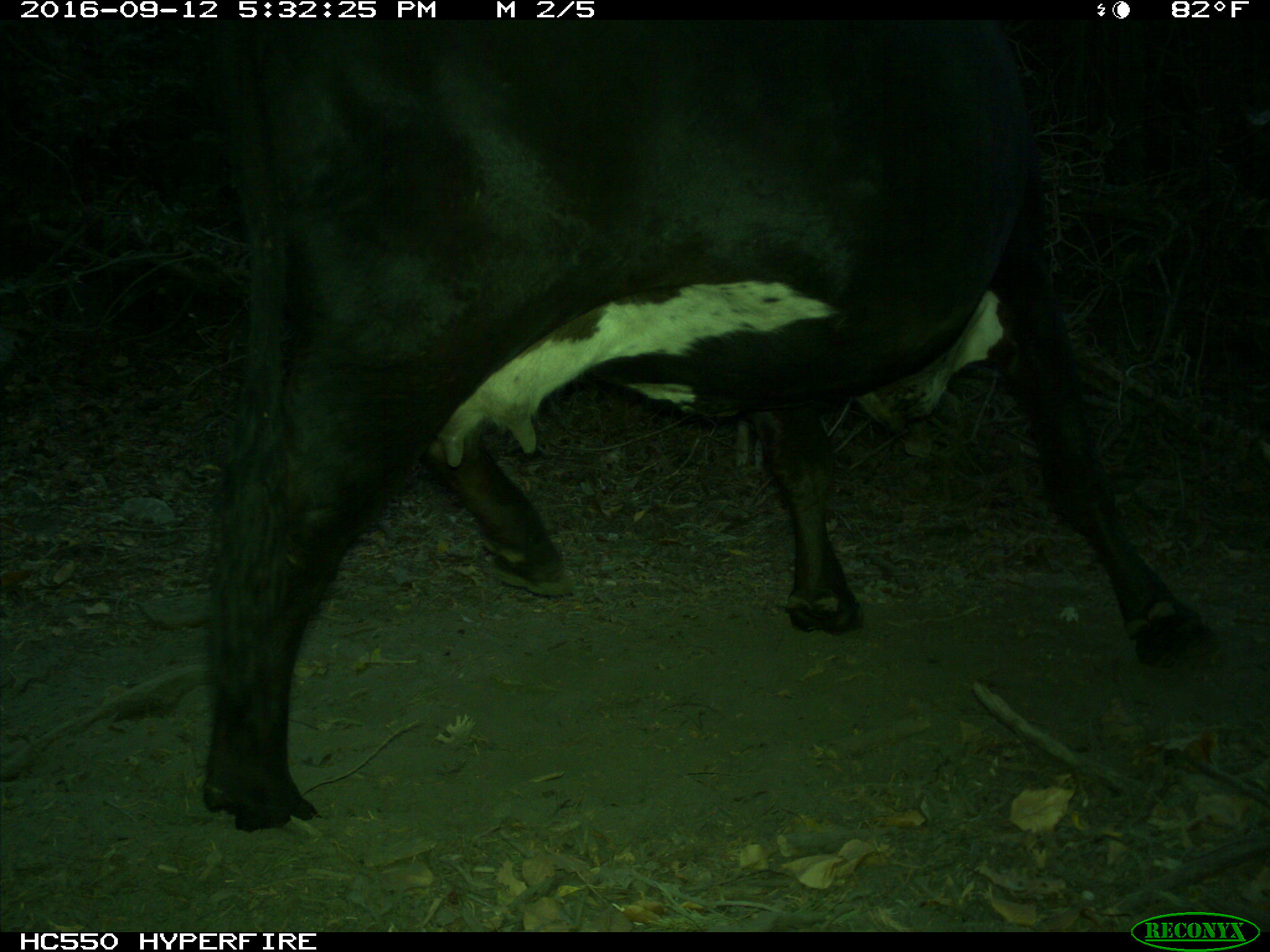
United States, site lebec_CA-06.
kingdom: Animalia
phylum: Chordata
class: Mammalia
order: Artiodactyla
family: Bovidae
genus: Bos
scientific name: Bos taurus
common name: domestic cow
Bos taurus (domestic cow).